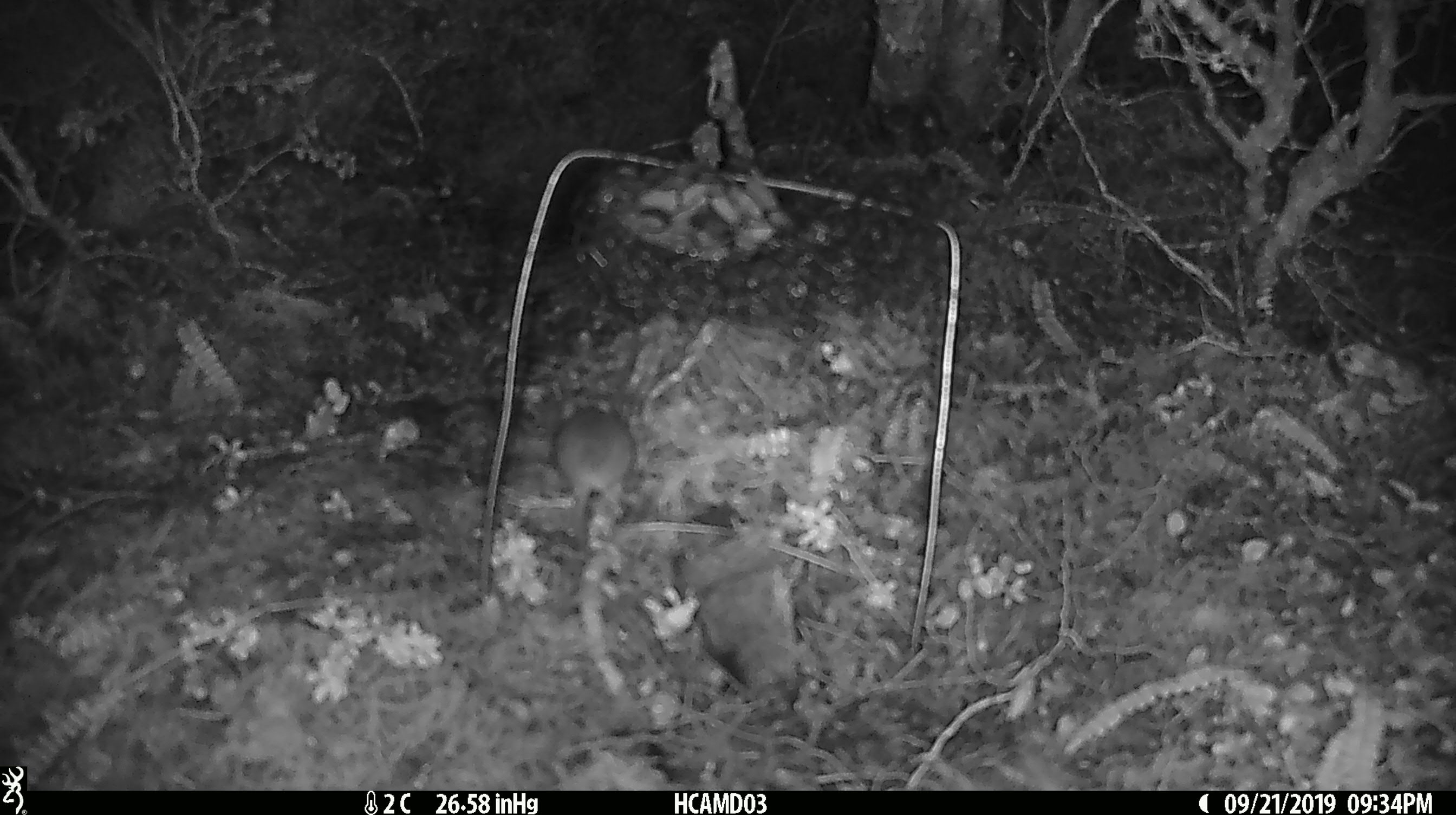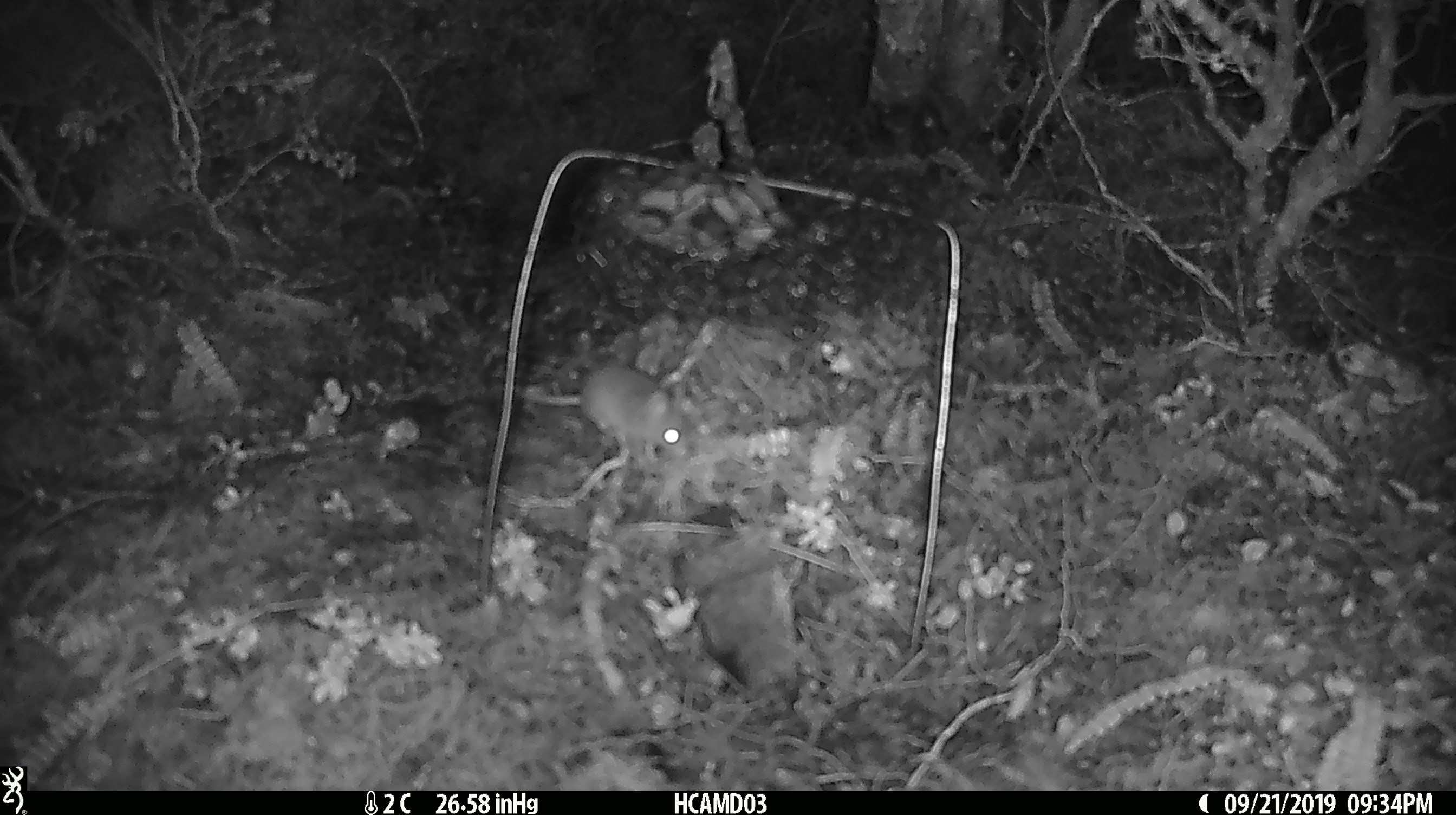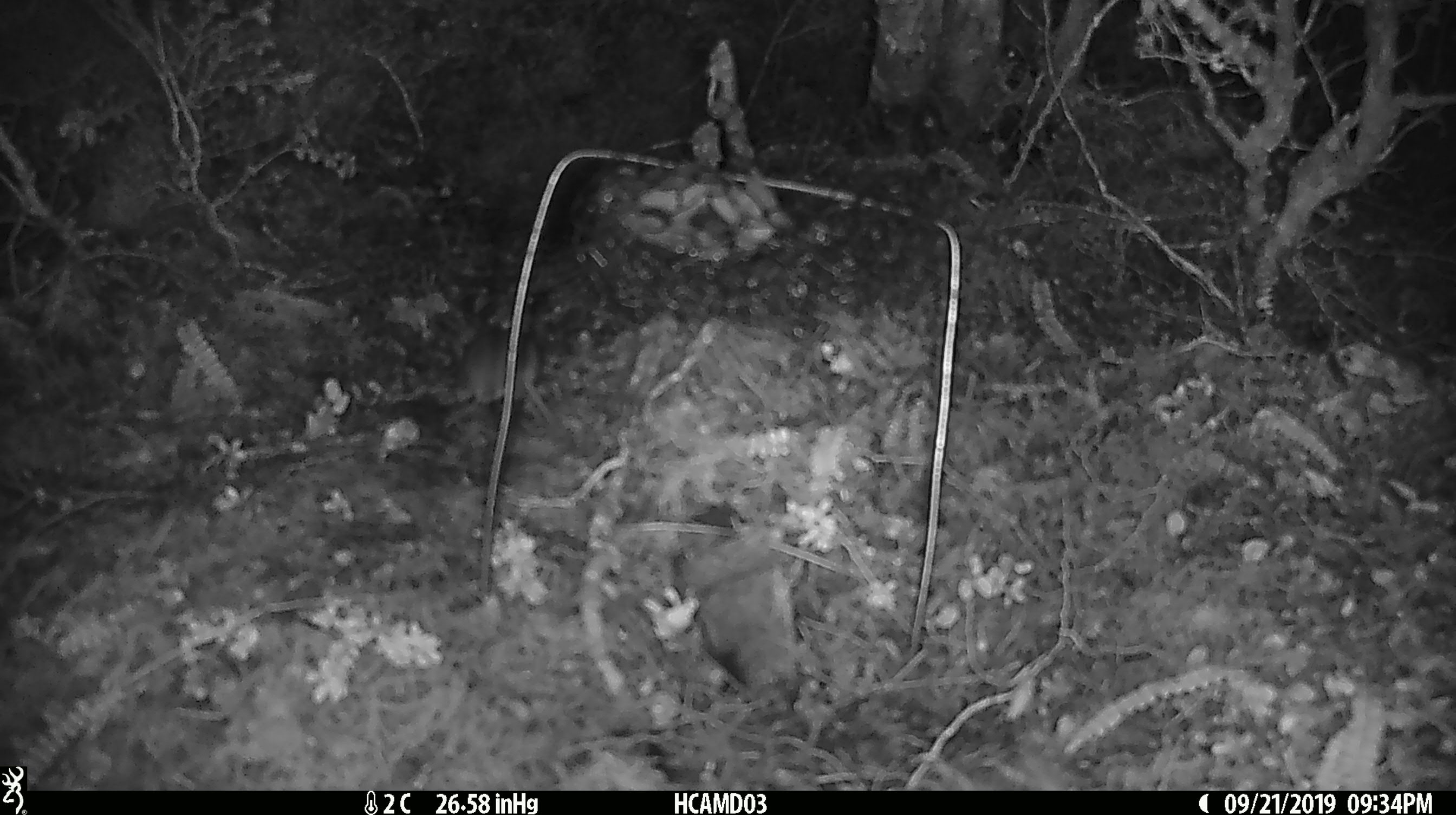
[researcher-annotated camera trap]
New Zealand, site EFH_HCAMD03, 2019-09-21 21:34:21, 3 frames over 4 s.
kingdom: Animalia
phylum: Chordata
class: Mammalia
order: Rodentia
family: Muridae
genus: Mus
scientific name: Mus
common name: mouse